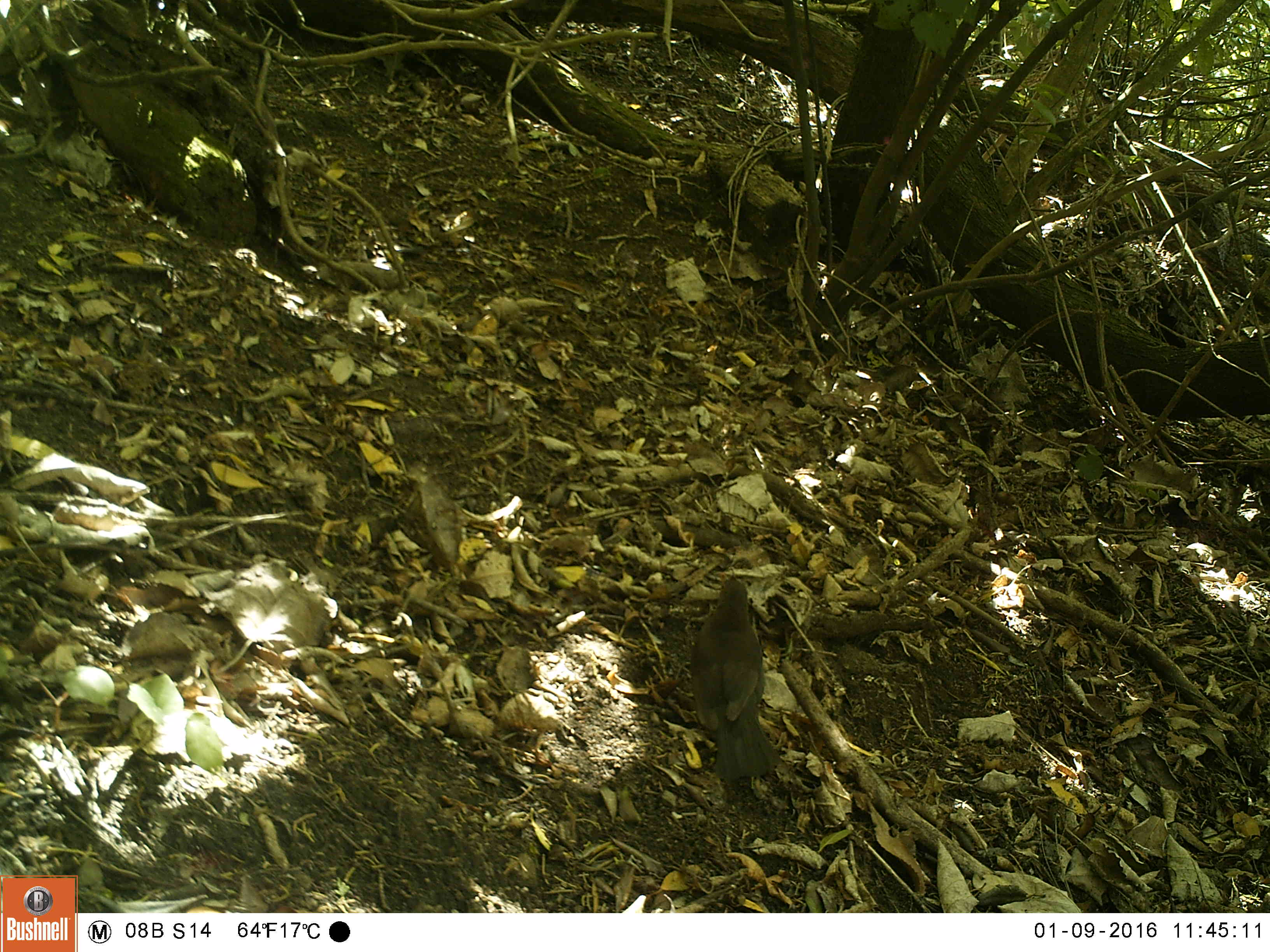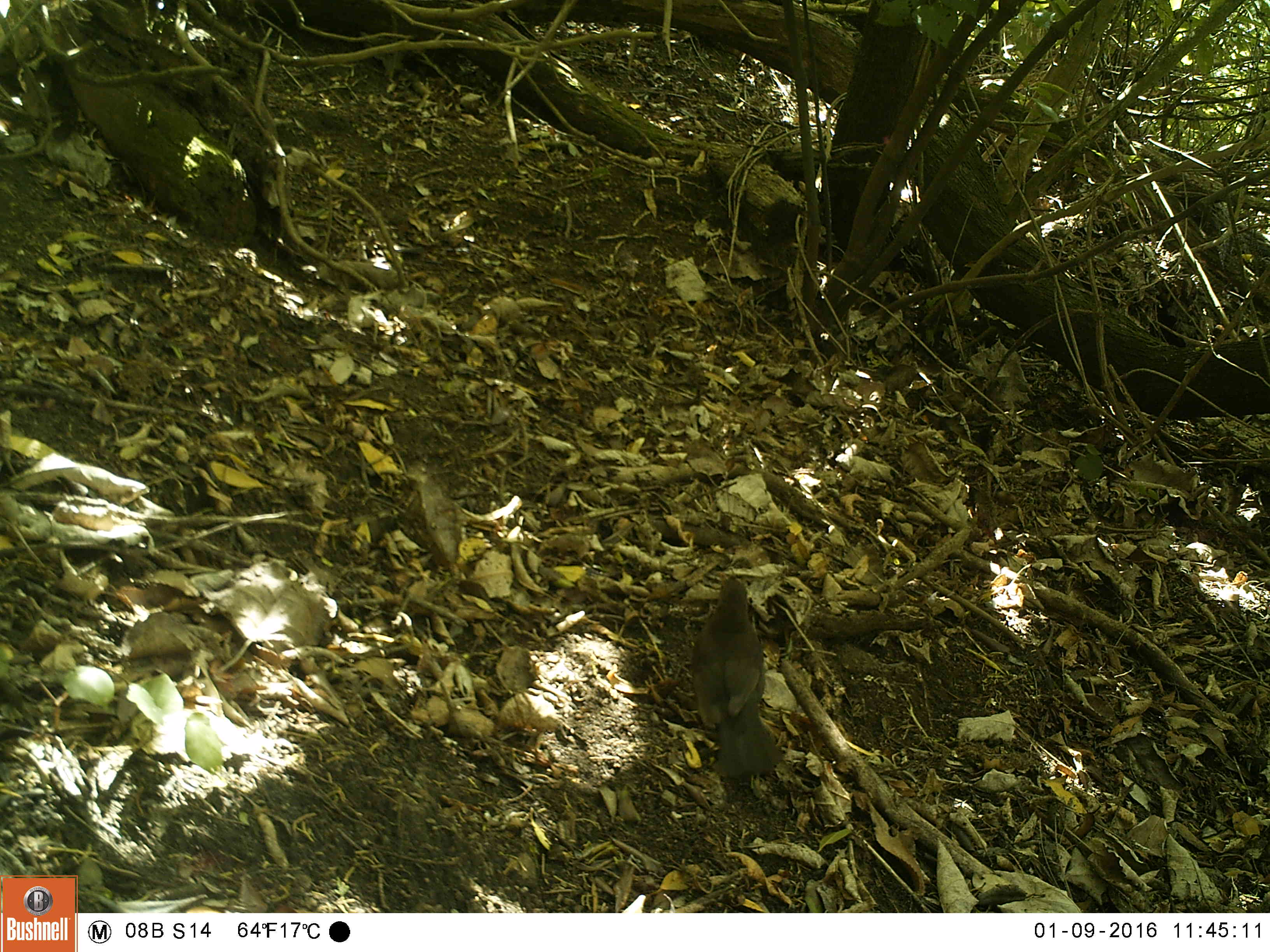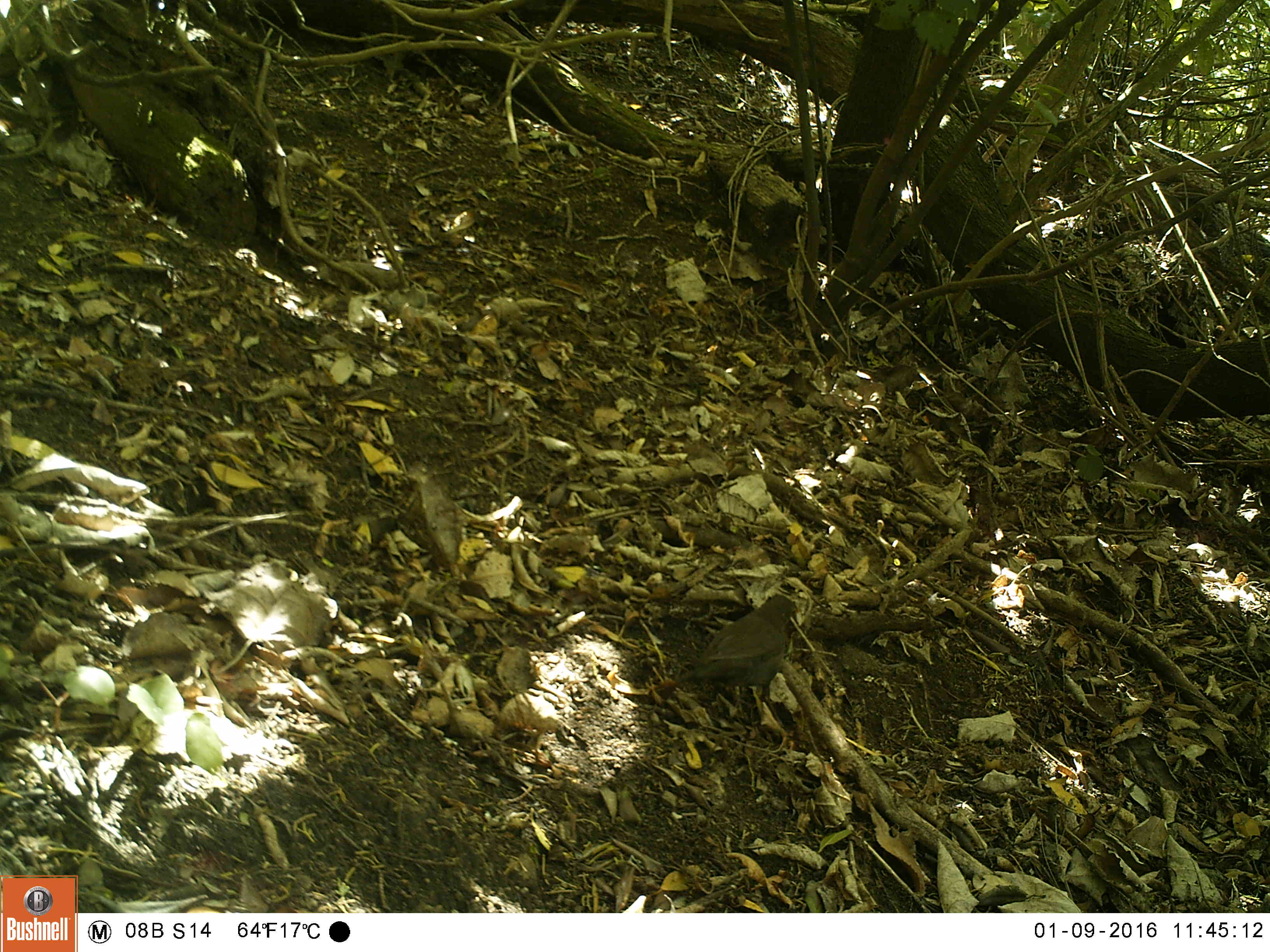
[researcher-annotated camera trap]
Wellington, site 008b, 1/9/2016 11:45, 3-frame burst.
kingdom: Animalia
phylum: Chordata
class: Aves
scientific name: Aves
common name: bird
Bird (Aves).